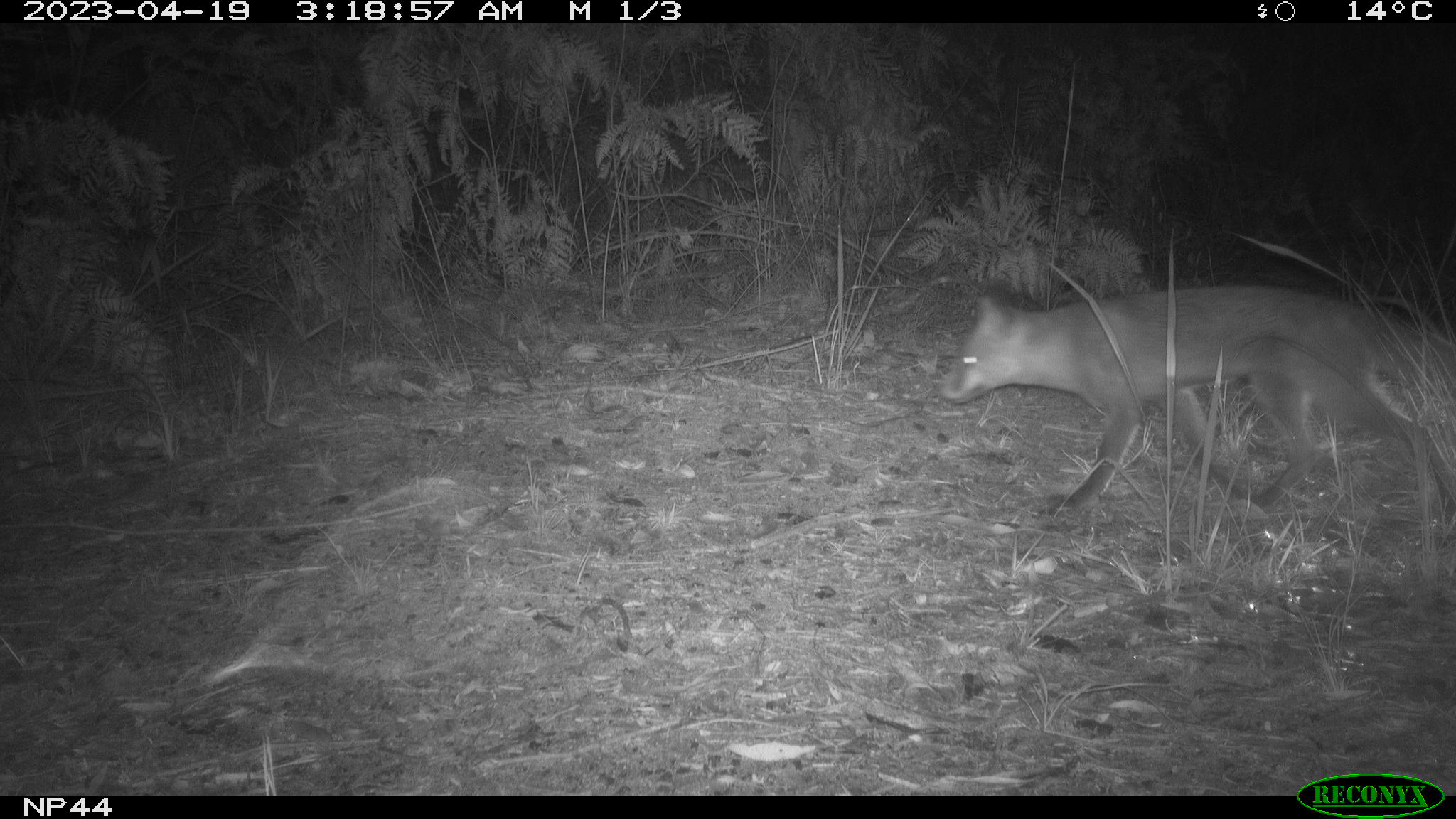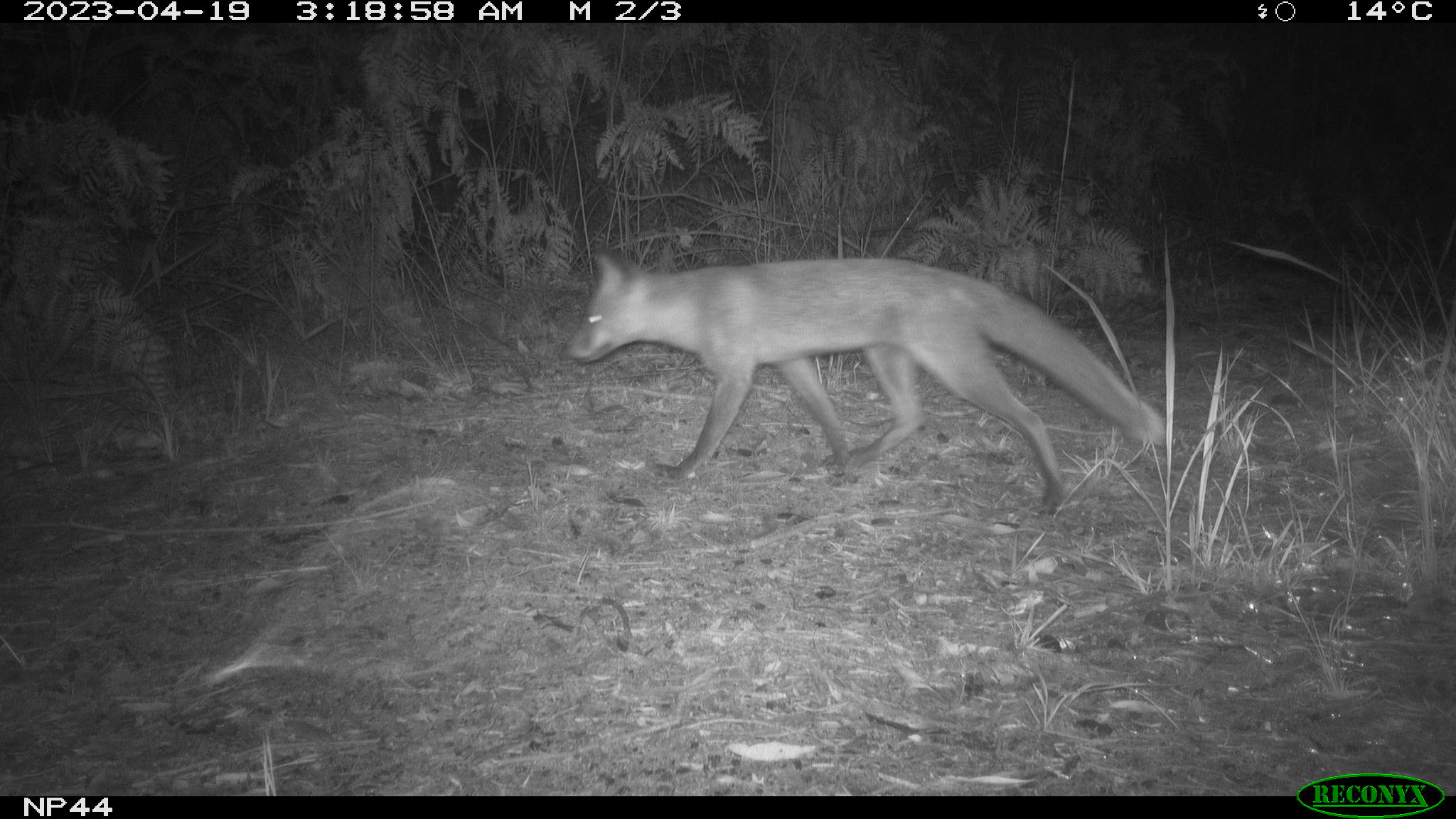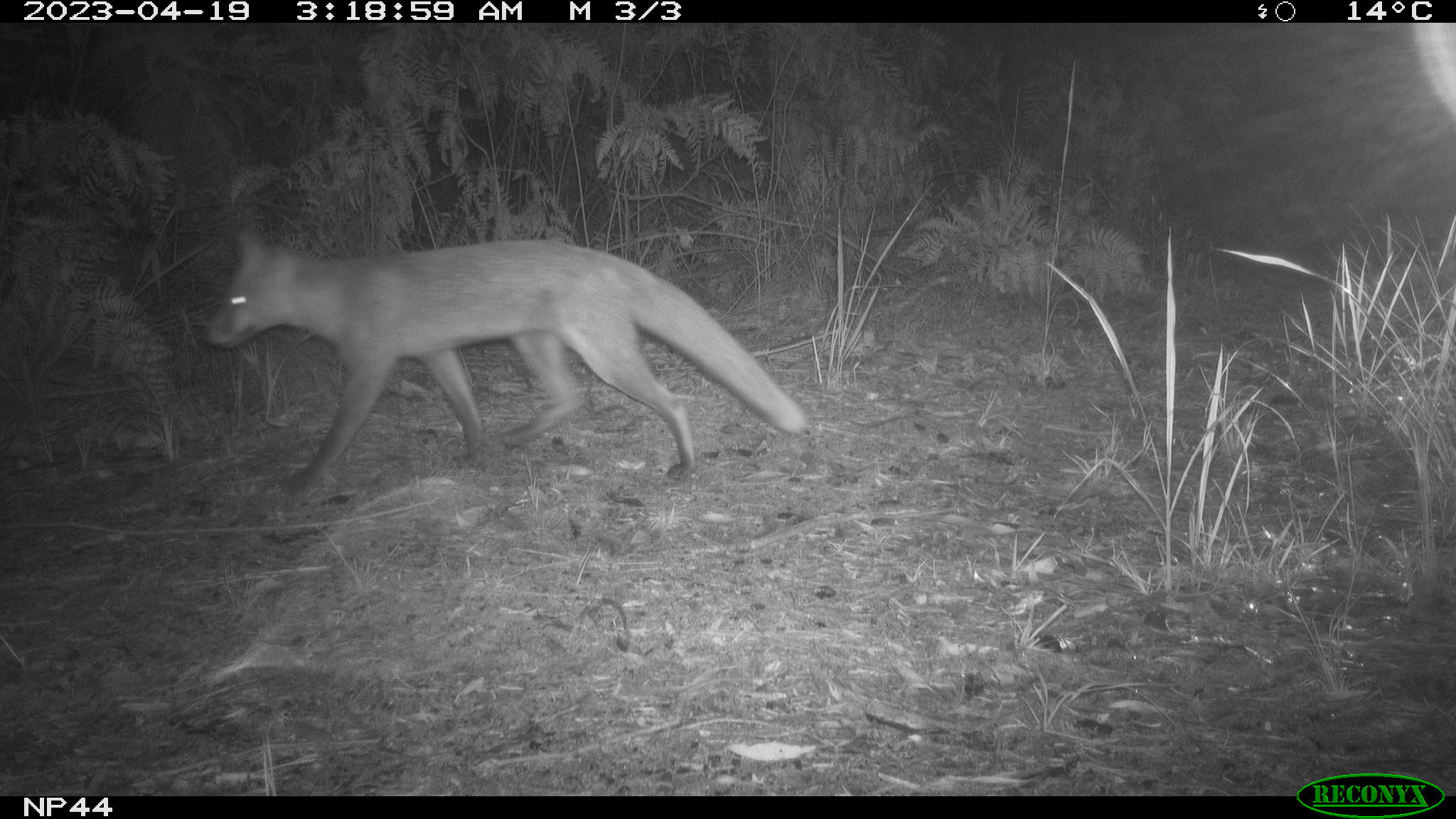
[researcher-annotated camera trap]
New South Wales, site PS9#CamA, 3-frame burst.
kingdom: Animalia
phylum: Chordata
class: Mammalia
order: Carnivora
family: Canidae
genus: Vulpes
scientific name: Vulpes vulpes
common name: red fox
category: fox